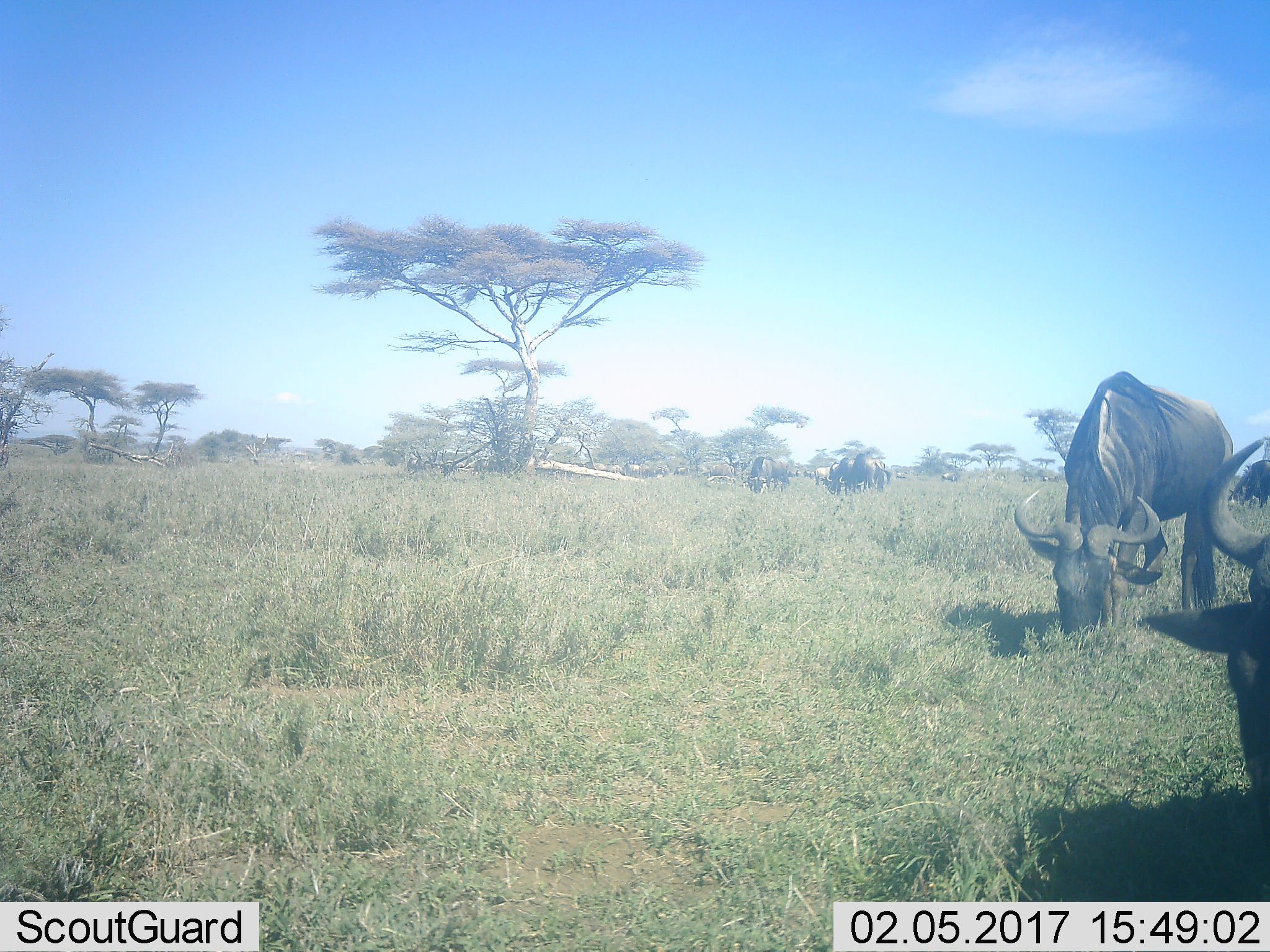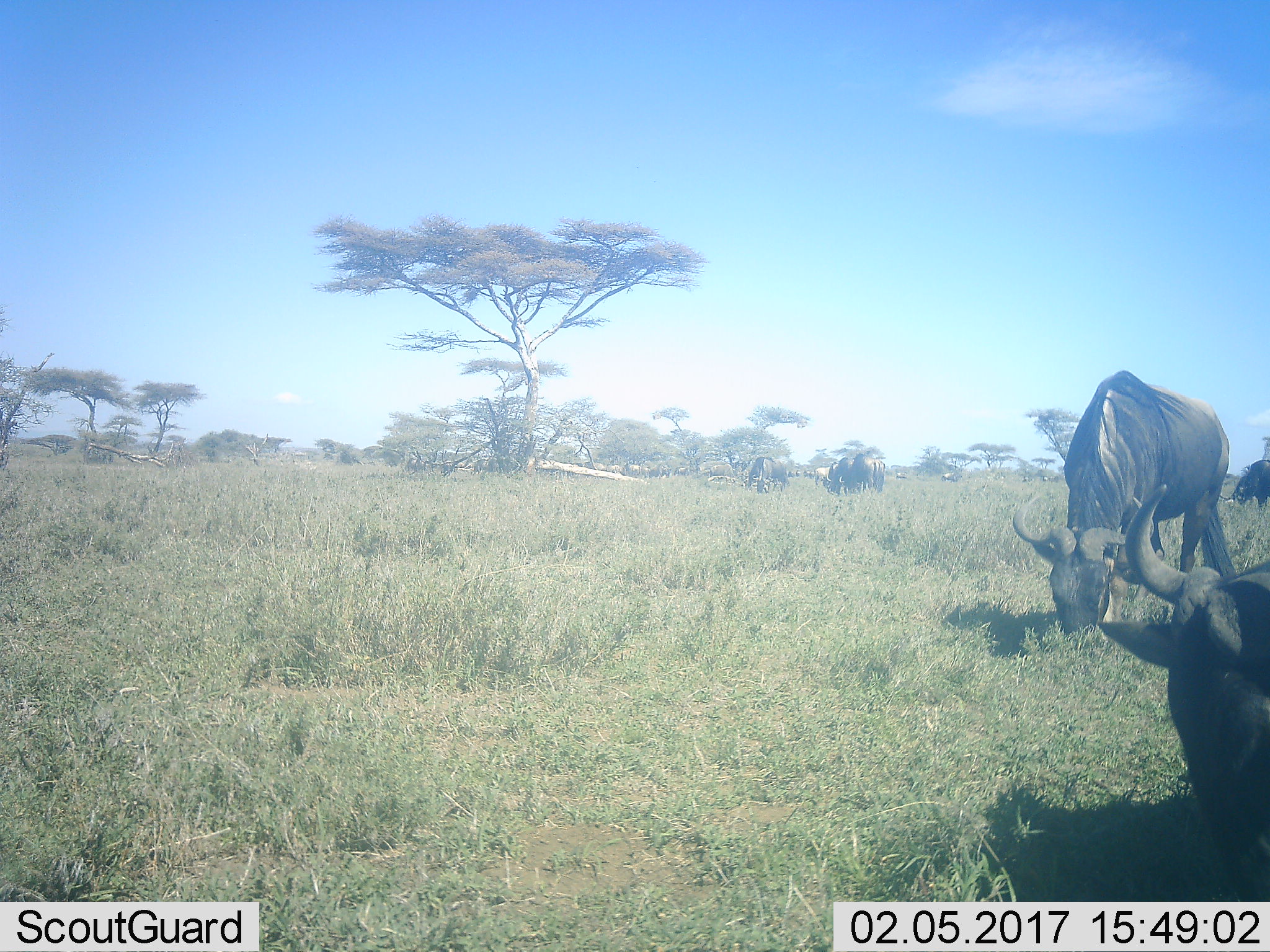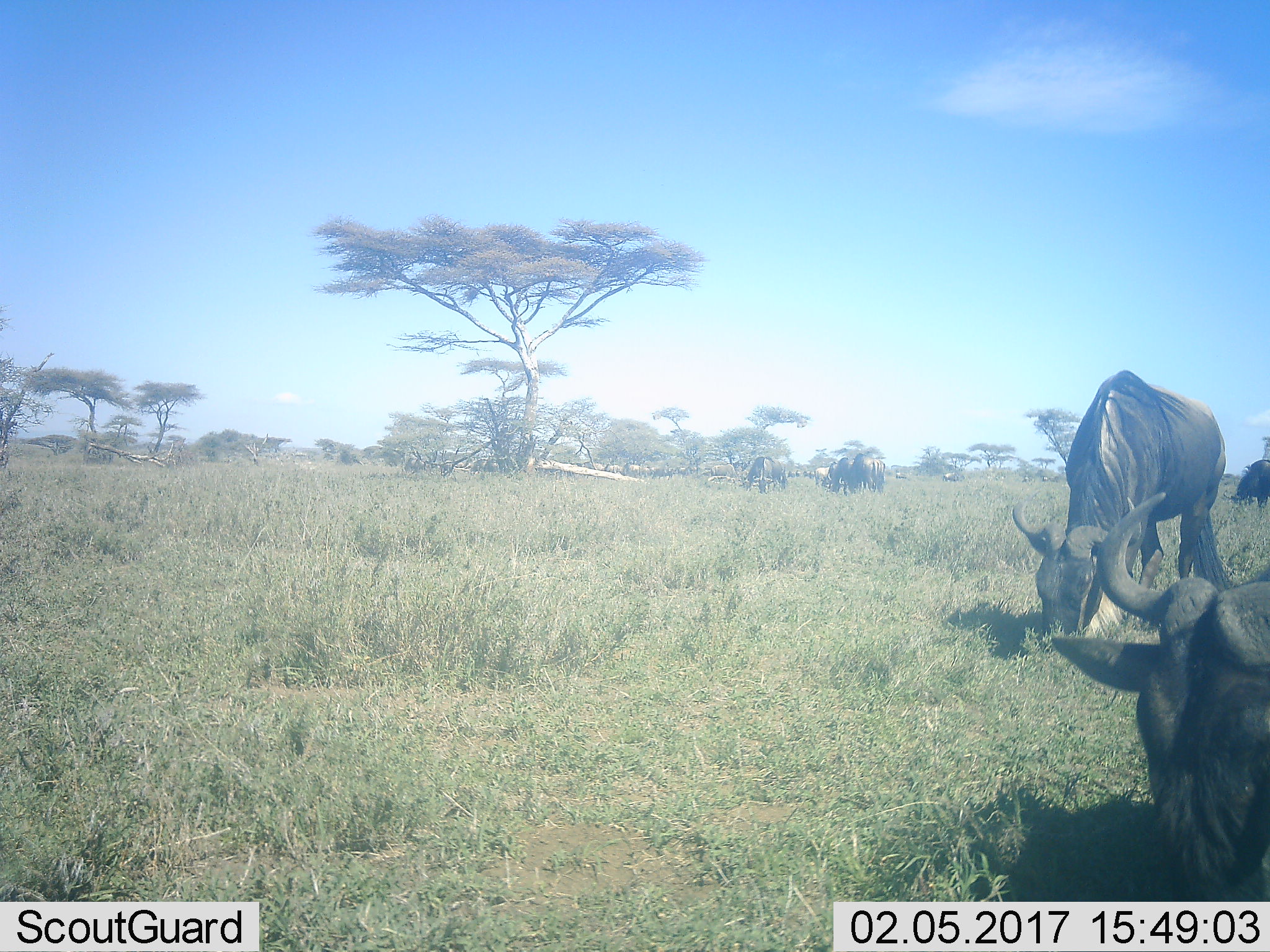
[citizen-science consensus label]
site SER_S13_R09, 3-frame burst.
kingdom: Animalia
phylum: Chordata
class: Mammalia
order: Artiodactyla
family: Bovidae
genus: Connochaetes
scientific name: Connochaetes taurinus taurinus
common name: blue wildebeest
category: wildebeestblue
Wildebeestblue (blue wildebeest) (Connochaetes taurinus taurinus), count 11-50. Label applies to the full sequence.